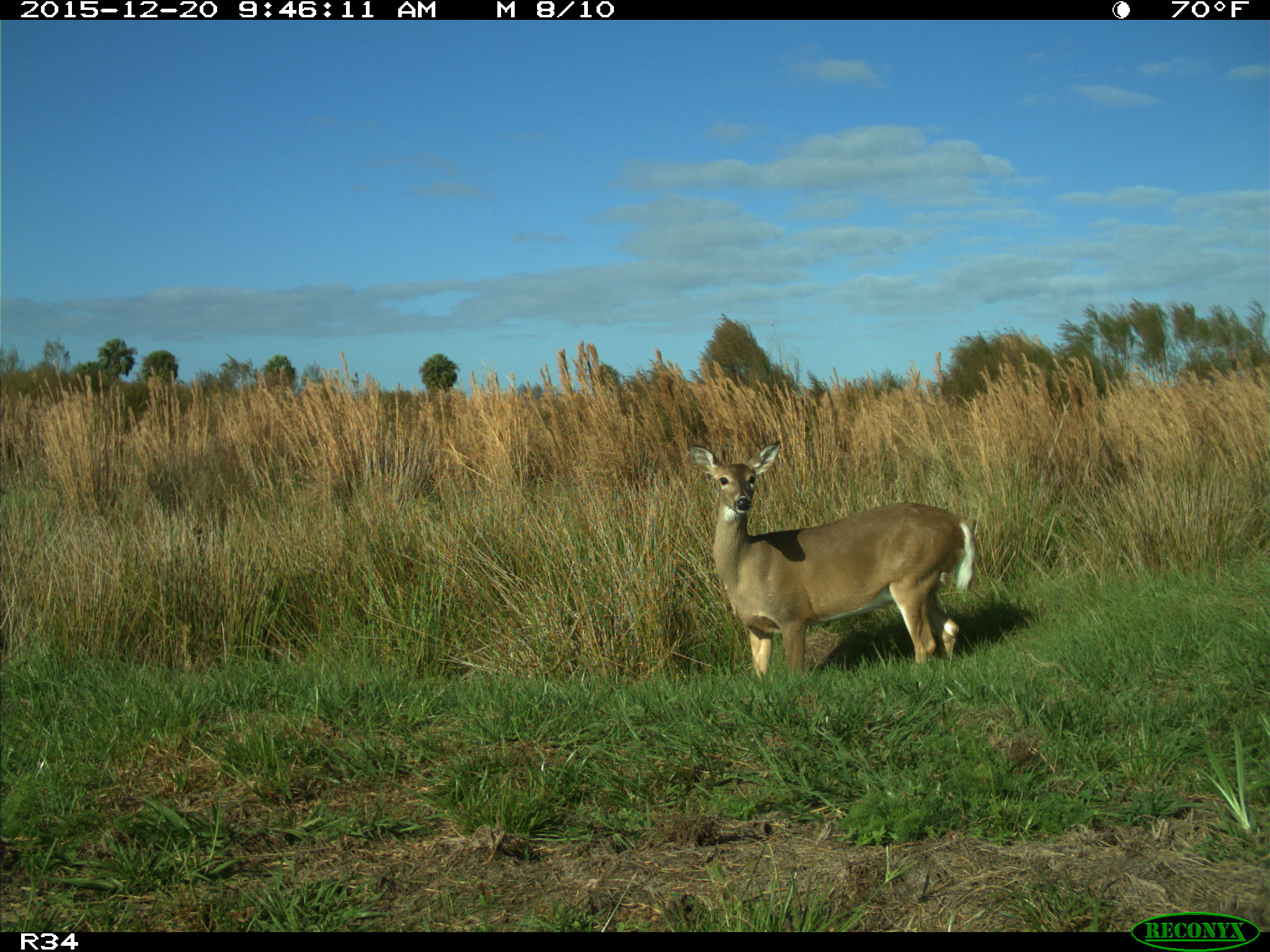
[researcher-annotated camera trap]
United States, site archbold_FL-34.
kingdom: Animalia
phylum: Chordata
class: Mammalia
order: Artiodactyla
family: Cervidae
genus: Odocoileus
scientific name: Odocoileus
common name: deer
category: unidentified deer